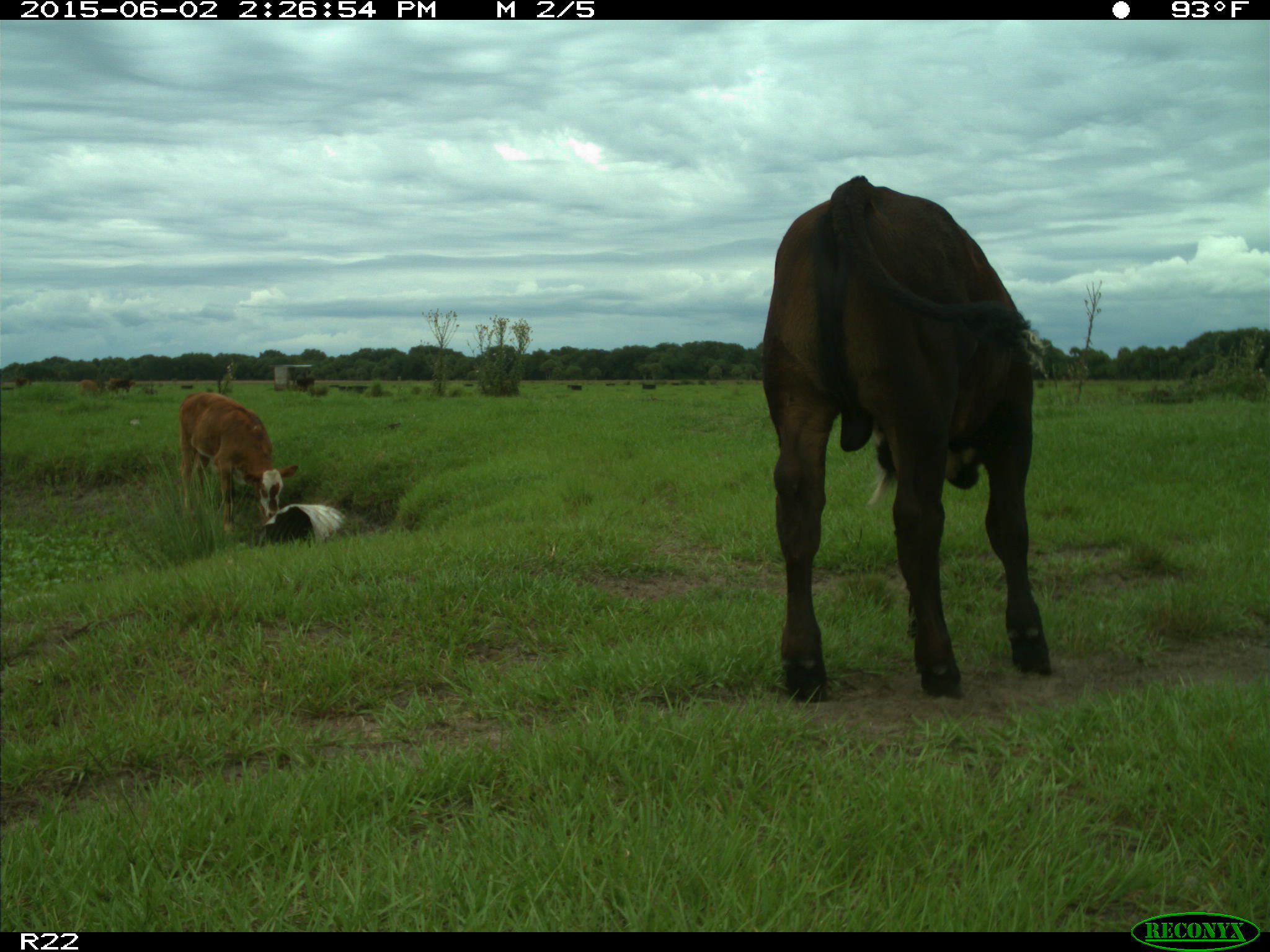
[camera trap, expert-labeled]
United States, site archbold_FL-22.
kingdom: Animalia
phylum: Chordata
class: Mammalia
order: Artiodactyla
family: Bovidae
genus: Bos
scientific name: Bos taurus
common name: domestic cow